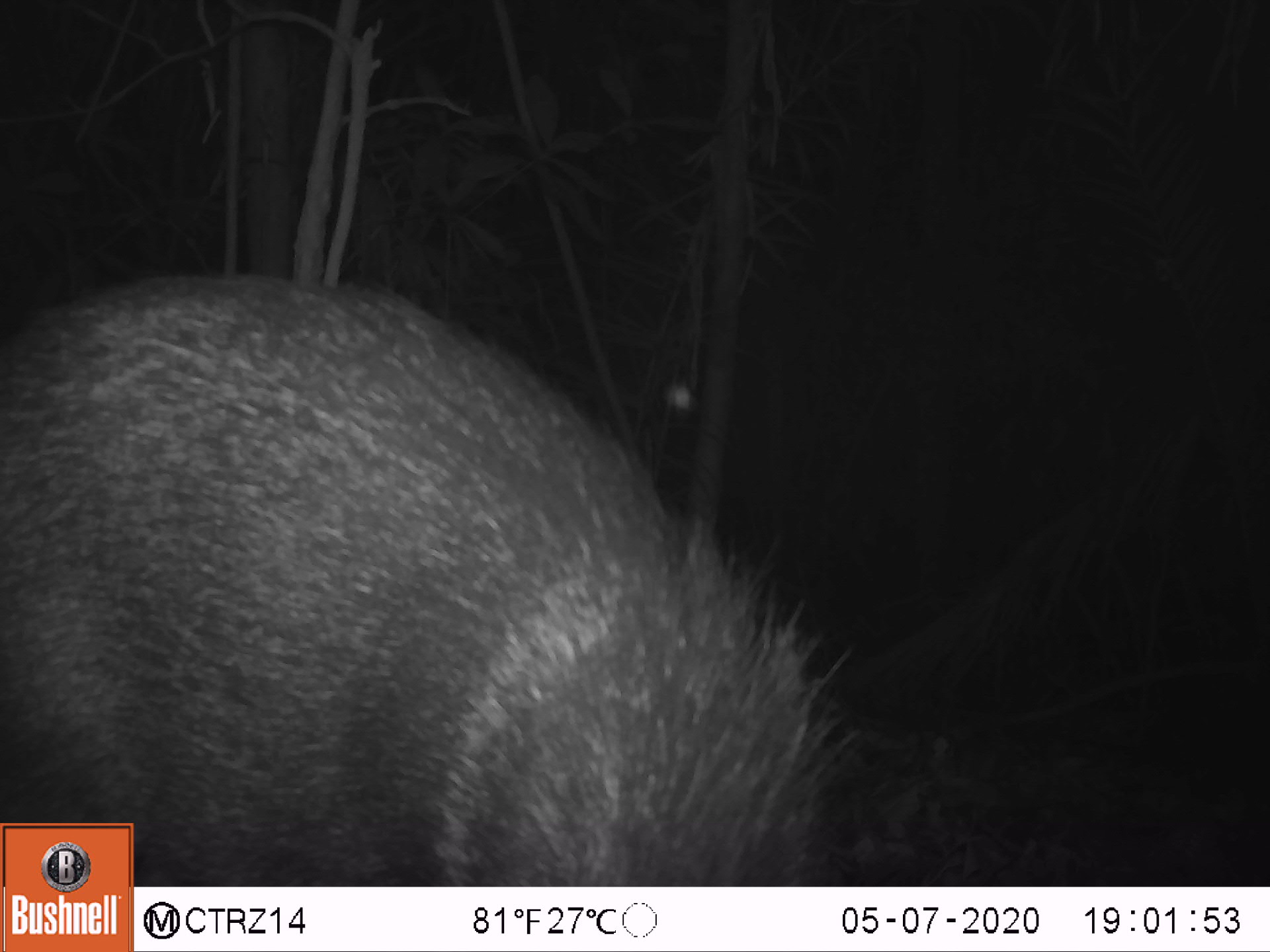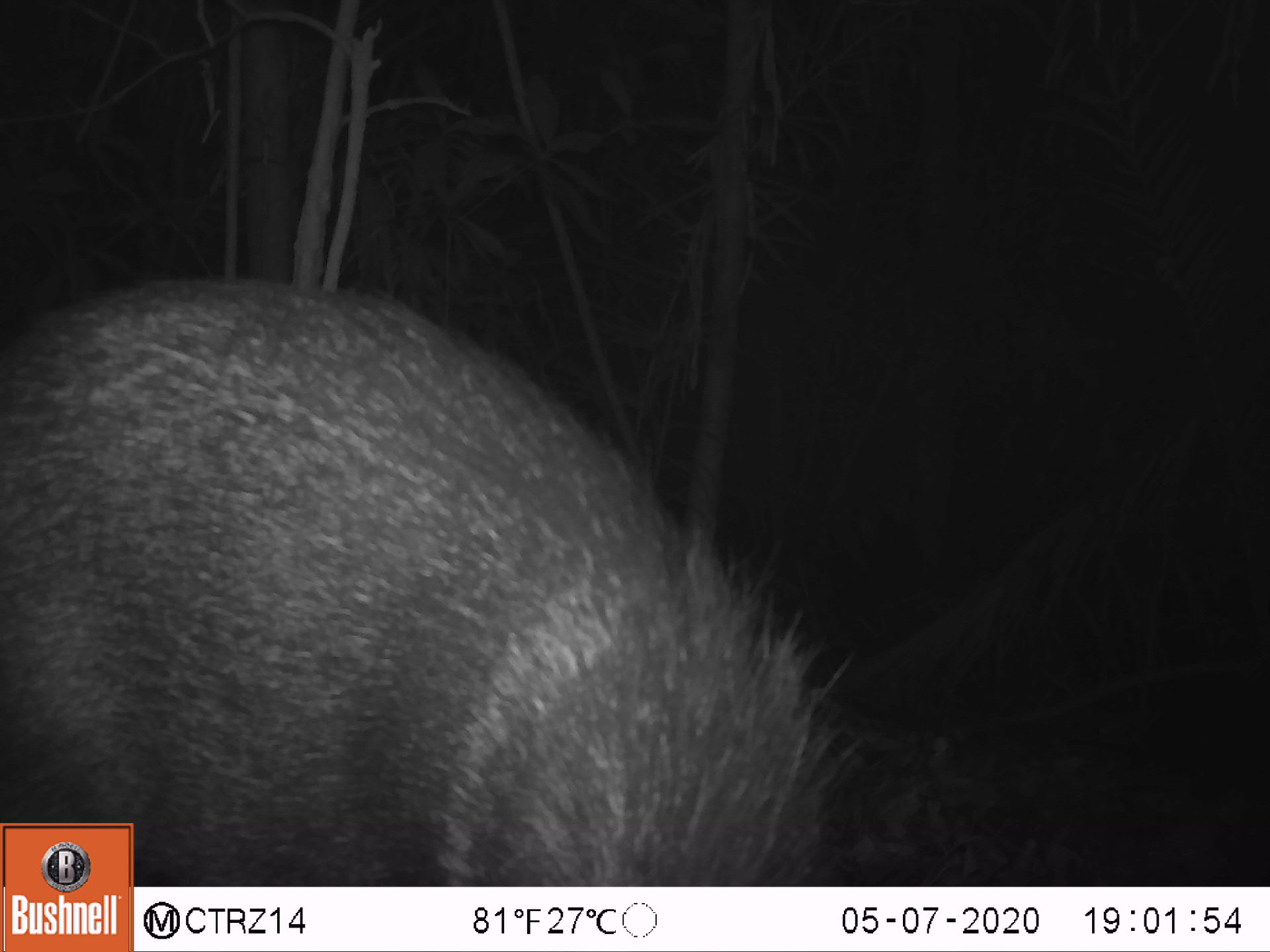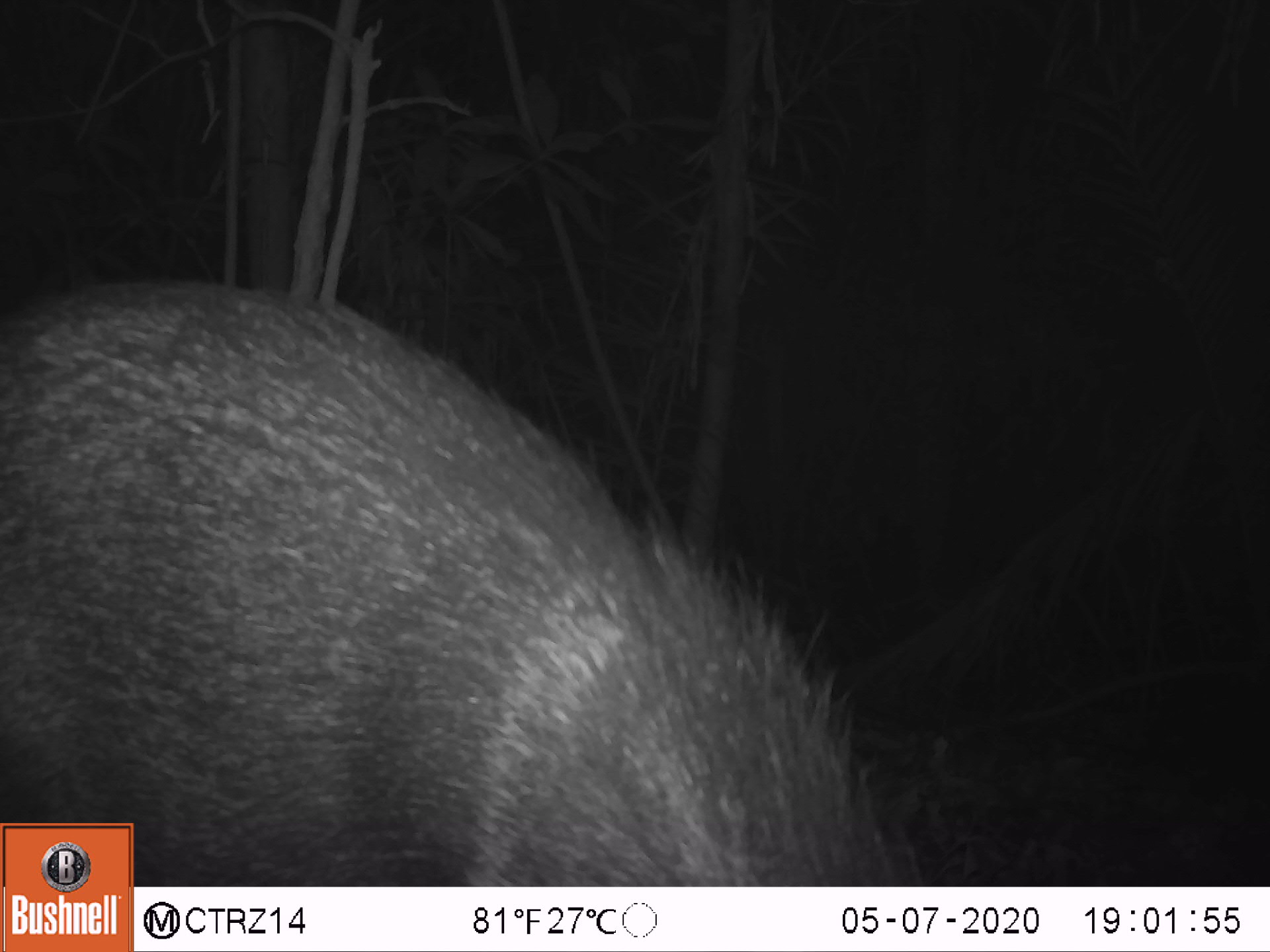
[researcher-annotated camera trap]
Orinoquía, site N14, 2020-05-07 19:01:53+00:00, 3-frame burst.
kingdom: Animalia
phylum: Chordata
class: Mammalia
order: Artiodactyla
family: Tayassuidae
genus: Pecari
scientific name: Pecari tajacu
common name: collared peccary